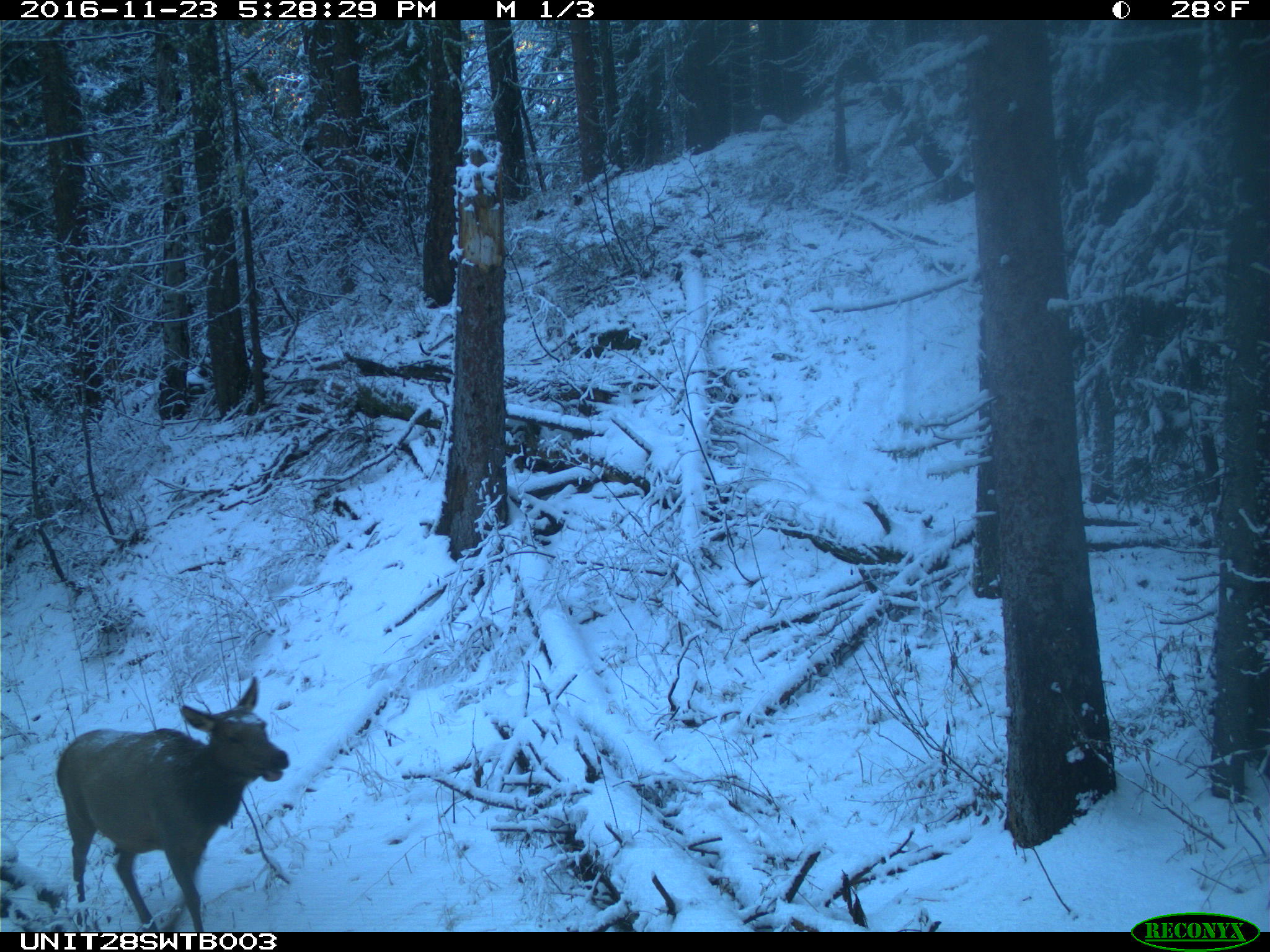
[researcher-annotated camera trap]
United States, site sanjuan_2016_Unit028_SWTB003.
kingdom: Animalia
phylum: Chordata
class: Mammalia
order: Artiodactyla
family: Cervidae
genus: Cervus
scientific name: Cervus elaphus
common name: red deer